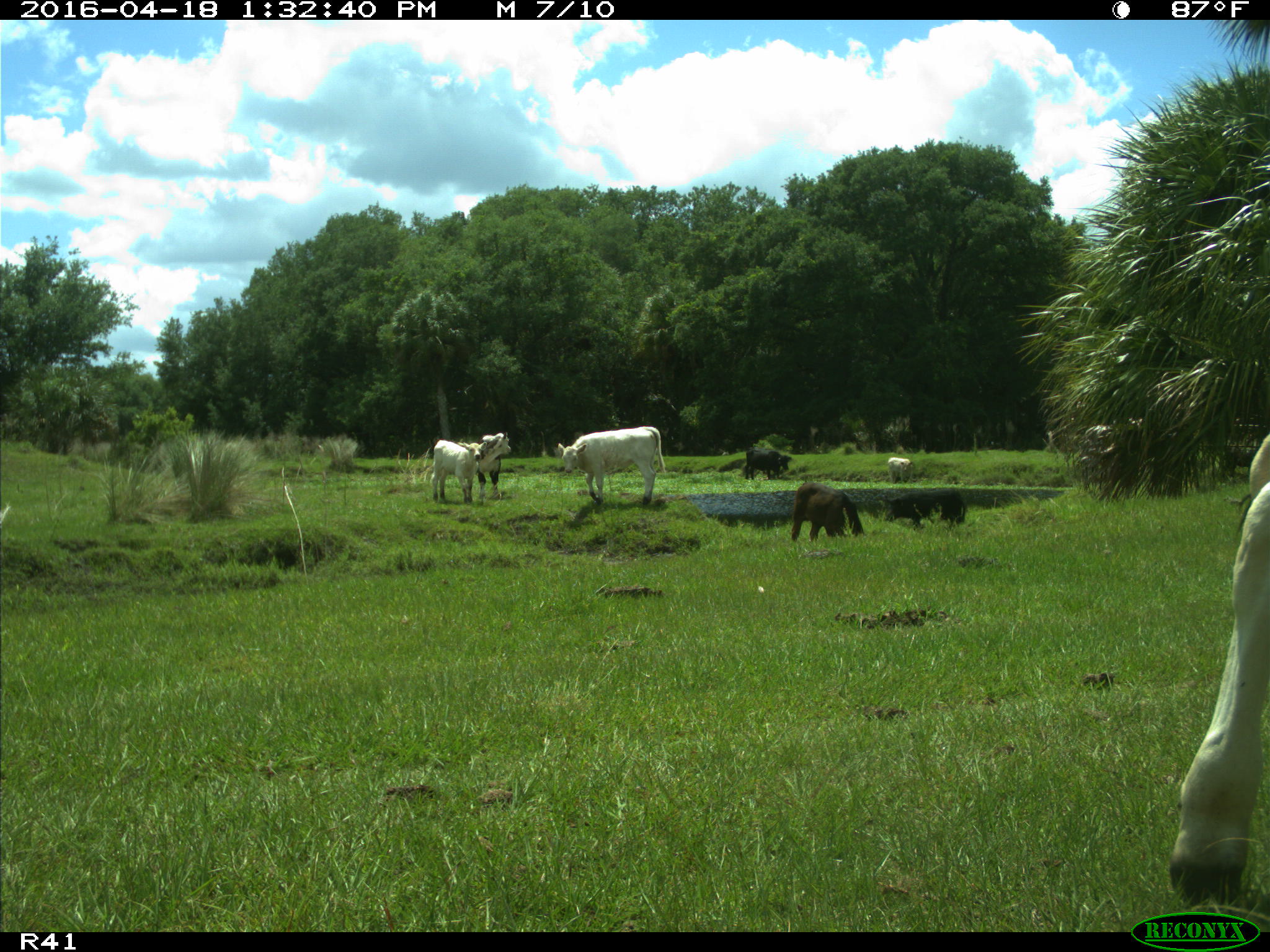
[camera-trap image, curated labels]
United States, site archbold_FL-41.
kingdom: Animalia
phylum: Chordata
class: Mammalia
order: Artiodactyla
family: Bovidae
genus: Bos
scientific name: Bos taurus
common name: domestic cow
Bos taurus (domestic cow).